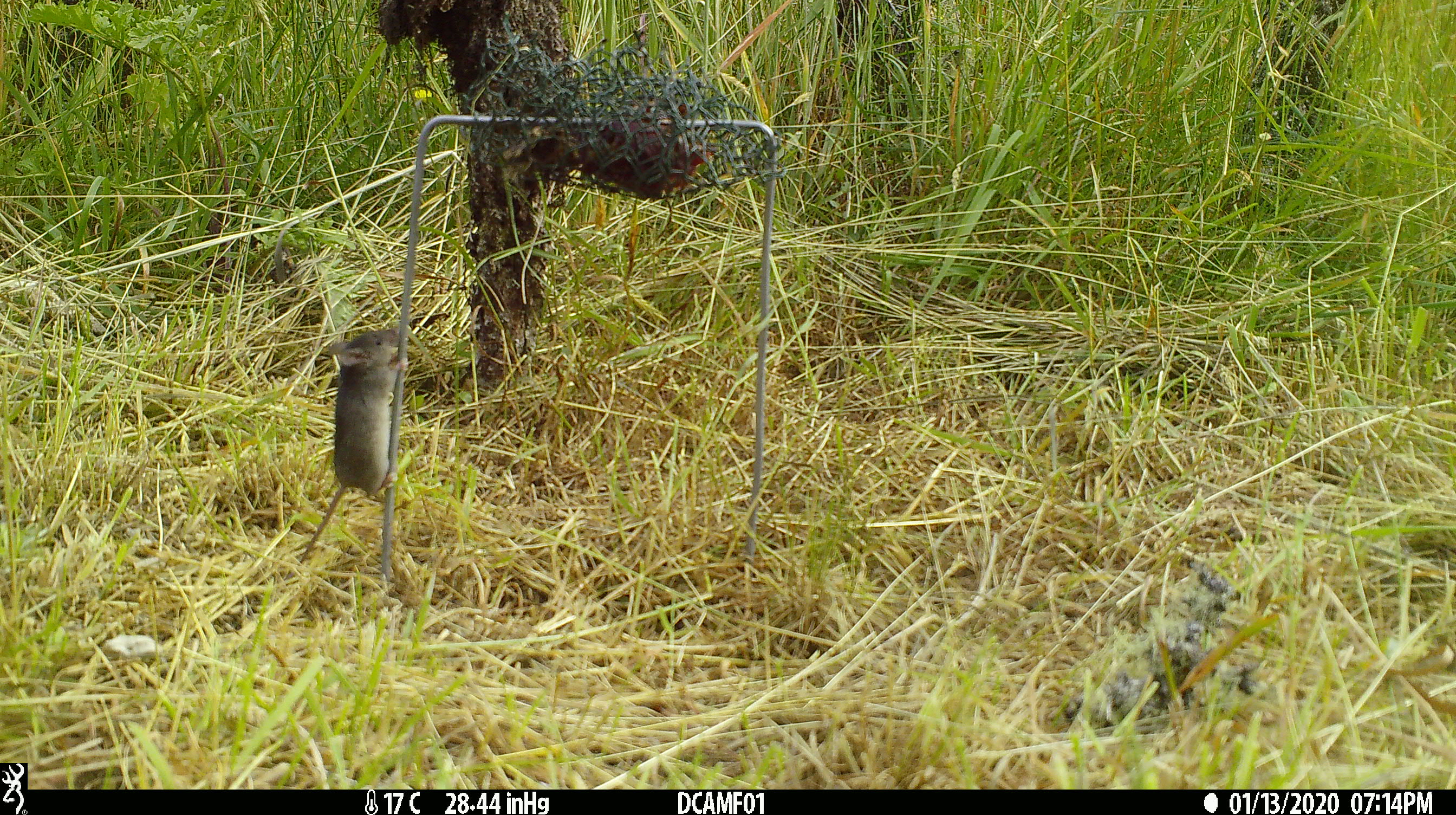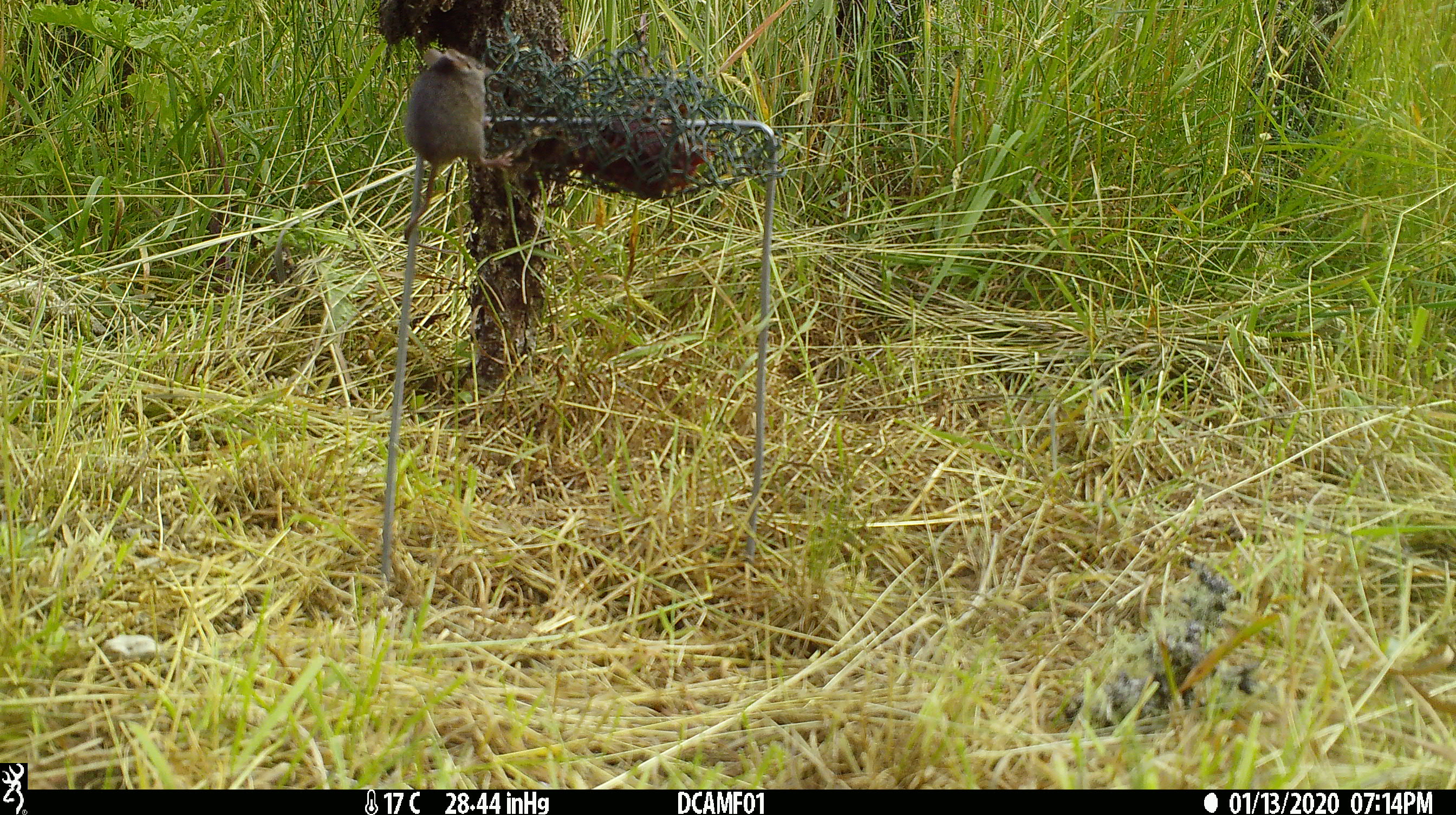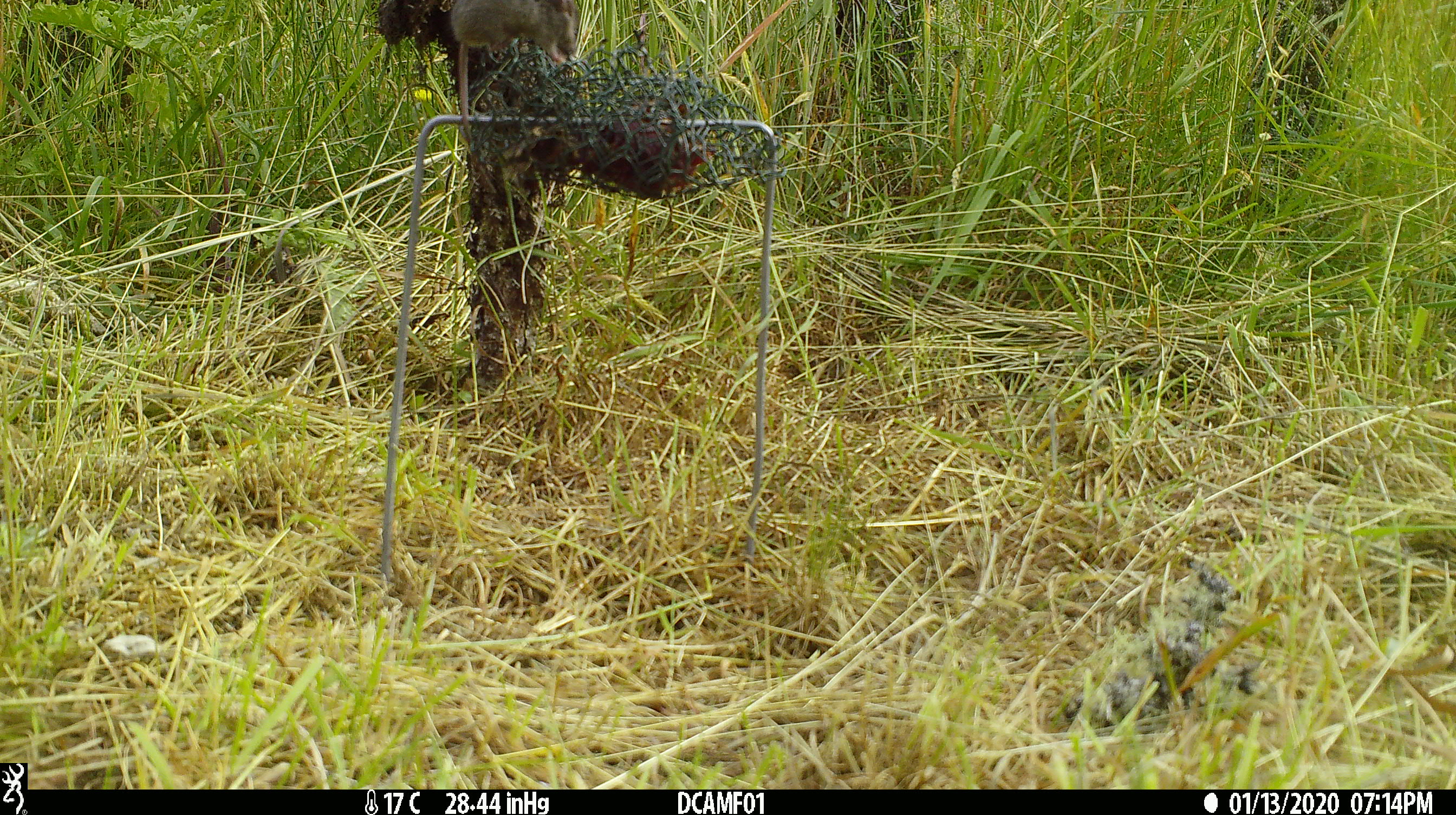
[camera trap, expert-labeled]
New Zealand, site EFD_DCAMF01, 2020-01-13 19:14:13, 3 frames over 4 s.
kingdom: Animalia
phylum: Chordata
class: Mammalia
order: Rodentia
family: Muridae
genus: Mus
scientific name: Mus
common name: mouse